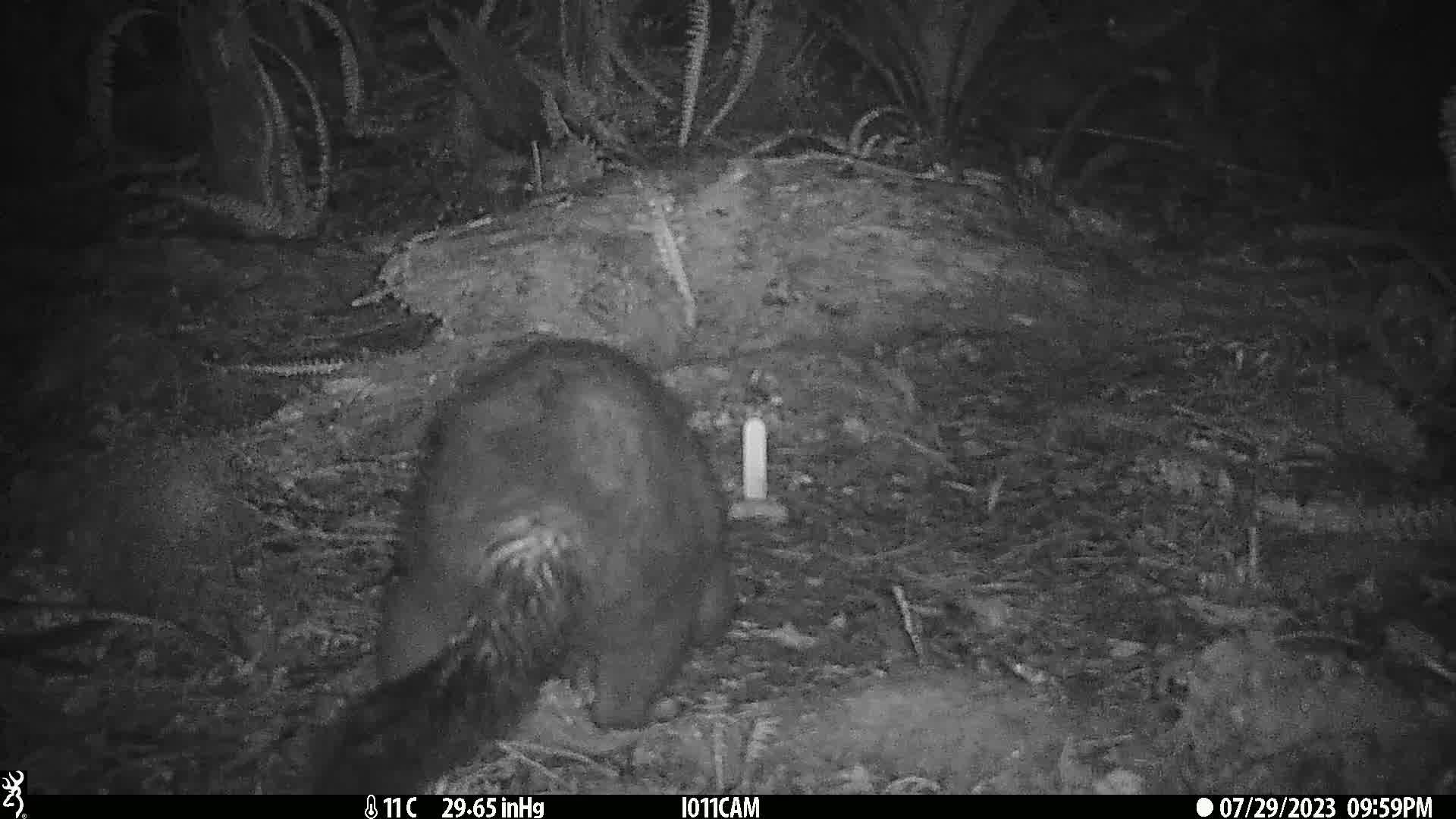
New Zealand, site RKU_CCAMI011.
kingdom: Animalia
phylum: Chordata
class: Mammalia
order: Diprotodontia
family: Phalangeridae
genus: Trichosurus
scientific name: Trichosurus vulpecula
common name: common brushtail possum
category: possum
Possum (common brushtail possum) (Trichosurus vulpecula).